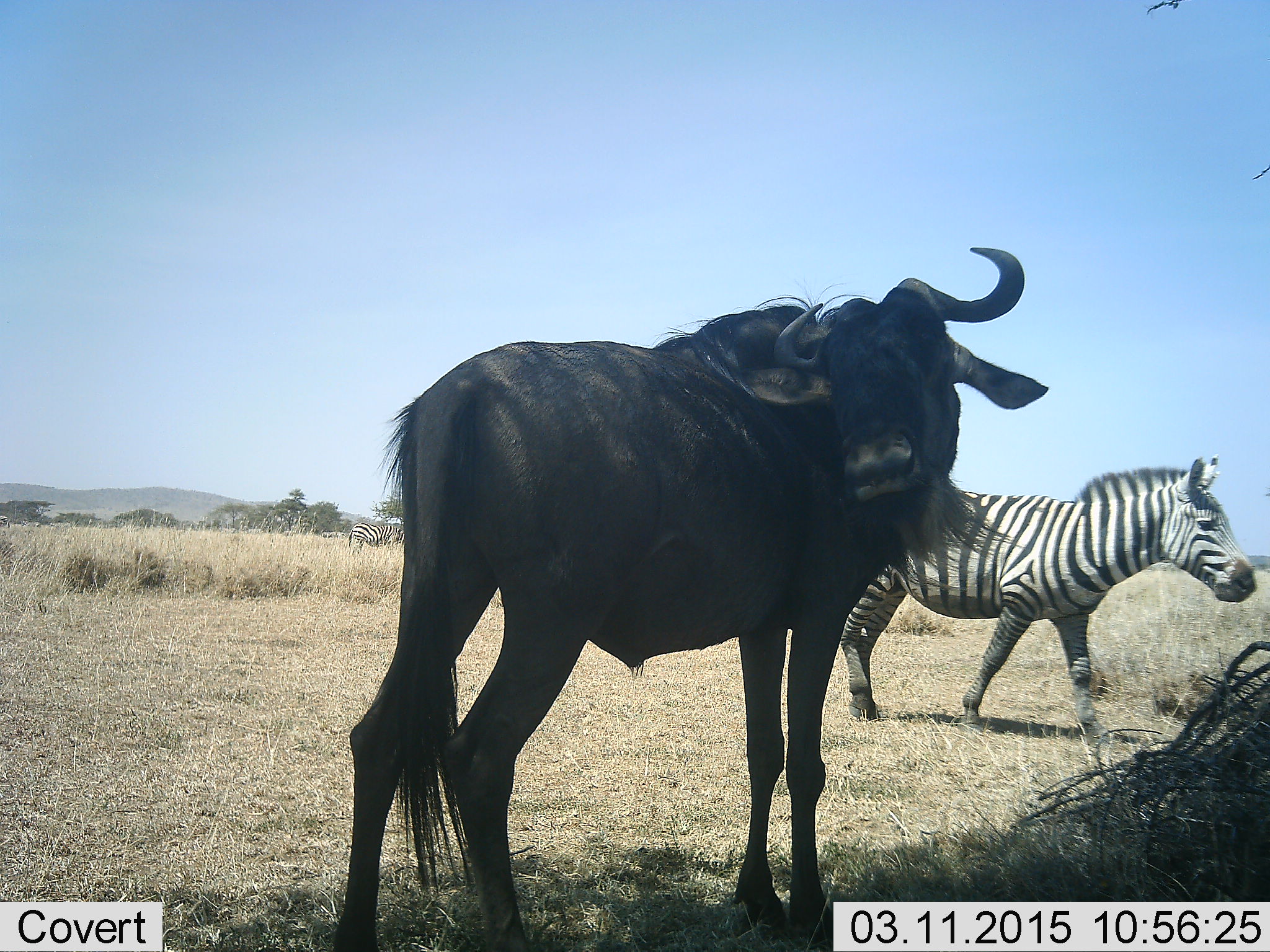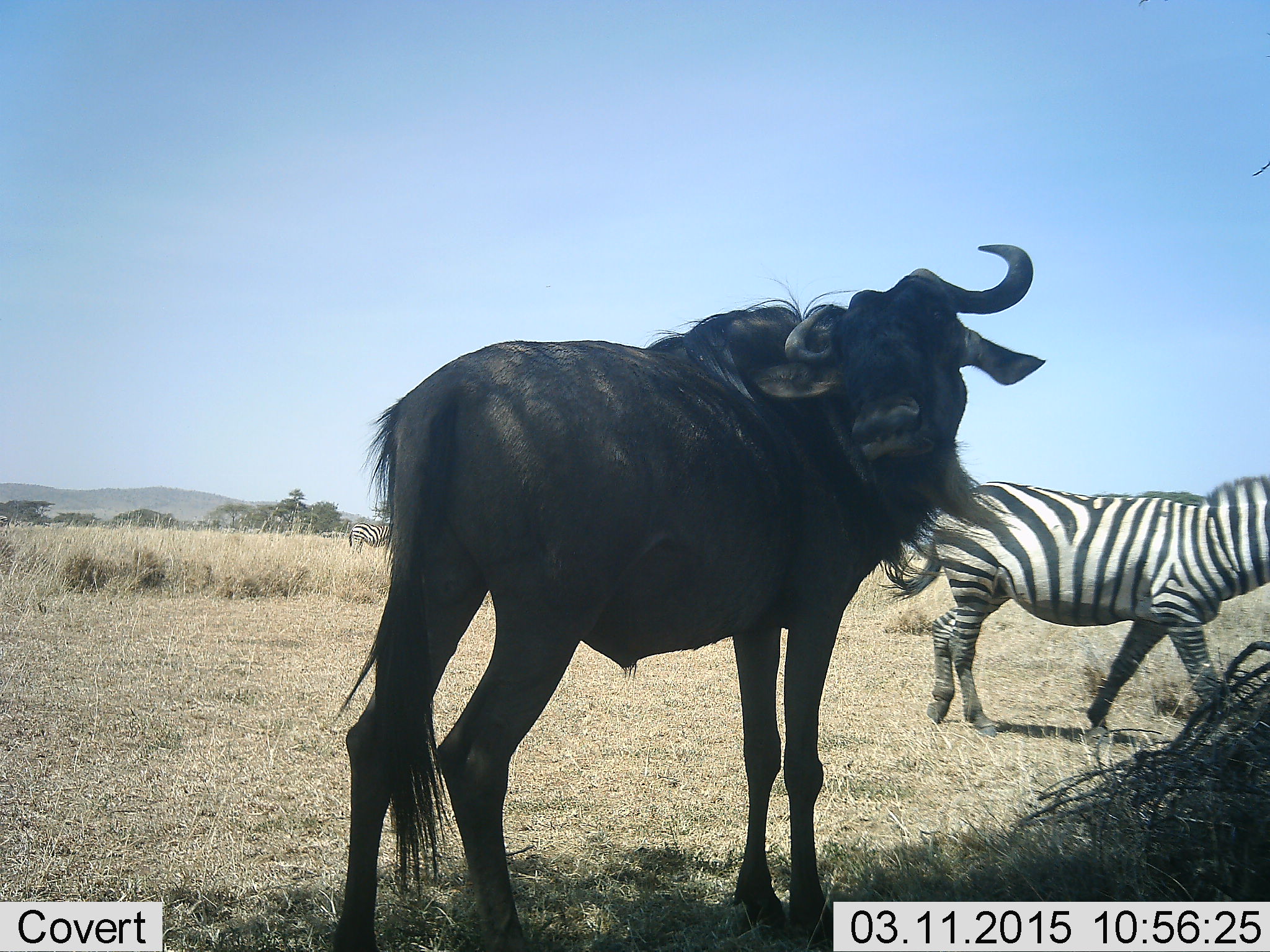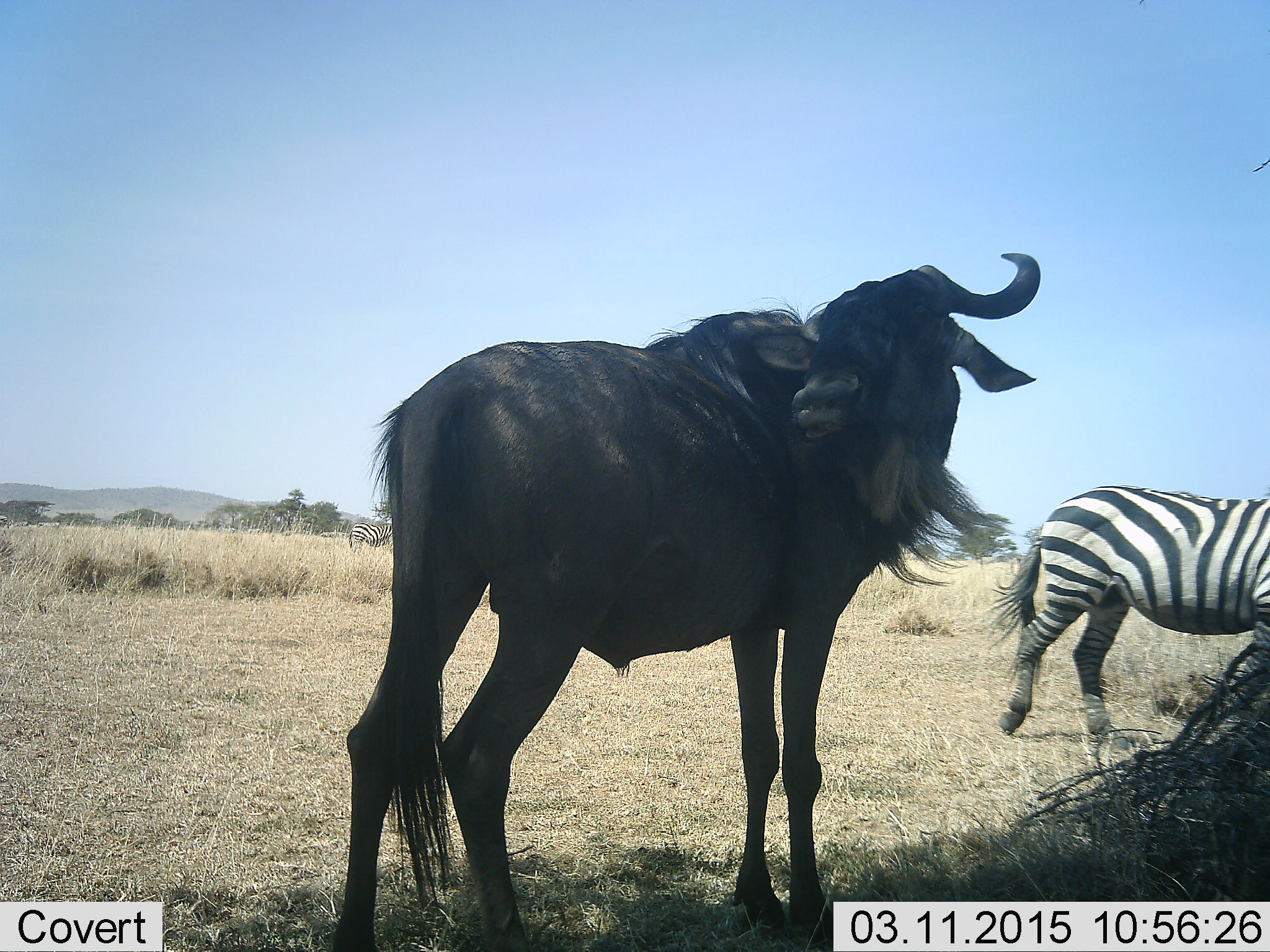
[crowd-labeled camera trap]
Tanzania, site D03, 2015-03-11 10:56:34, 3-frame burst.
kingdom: Animalia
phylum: Chordata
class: Mammalia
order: Artiodactyla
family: Bovidae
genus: Connochaetes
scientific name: Connochaetes taurinus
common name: blue wildebeest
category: wildebeest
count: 1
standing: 100%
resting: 0%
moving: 0%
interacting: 0%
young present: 0%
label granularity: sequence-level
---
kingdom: Animalia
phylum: Chordata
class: Mammalia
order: Perissodactyla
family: Equidae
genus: Equus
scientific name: Equus quagga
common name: plains zebra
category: zebra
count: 2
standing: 70%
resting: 0%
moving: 70%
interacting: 0%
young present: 0%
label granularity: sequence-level